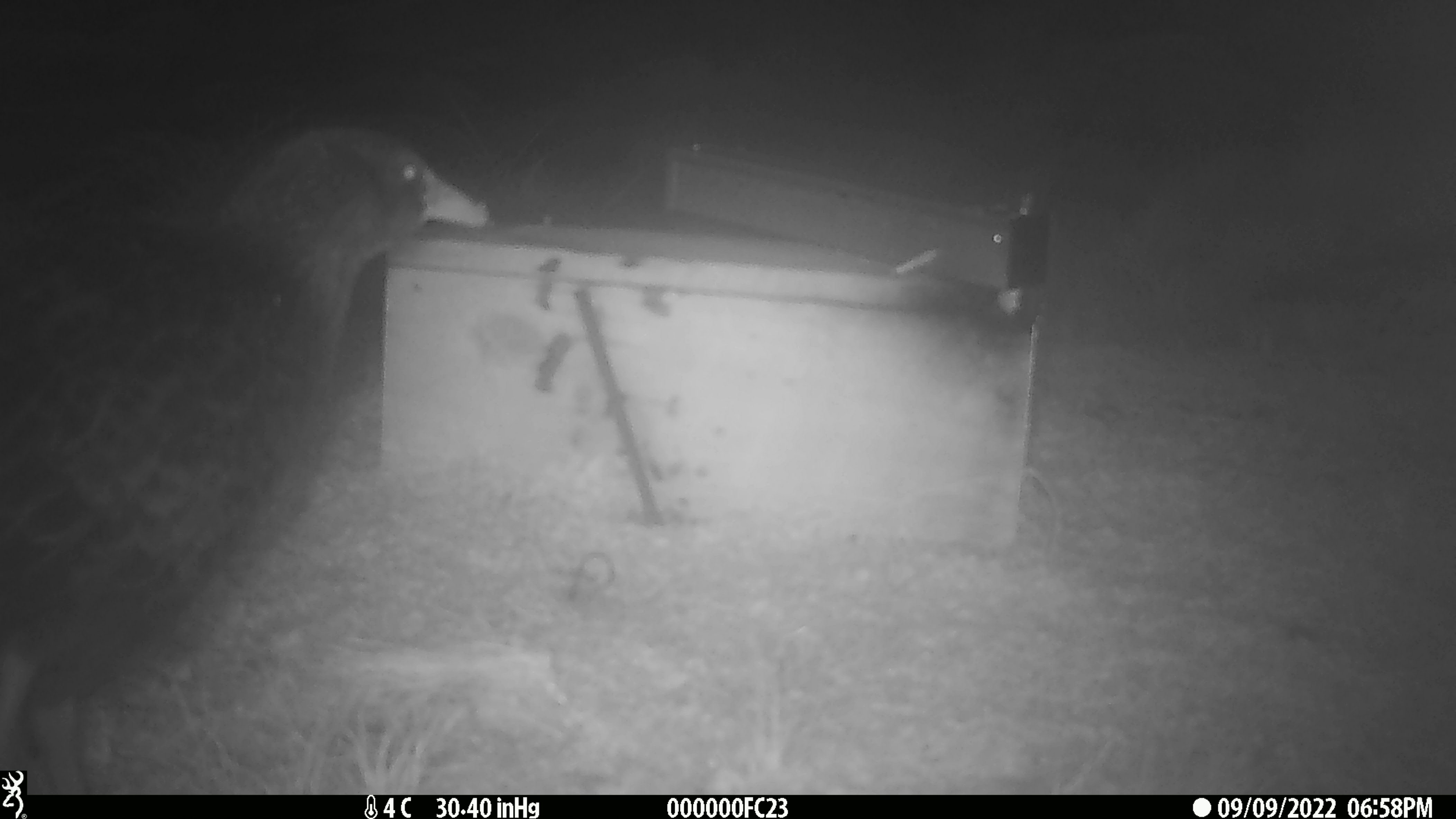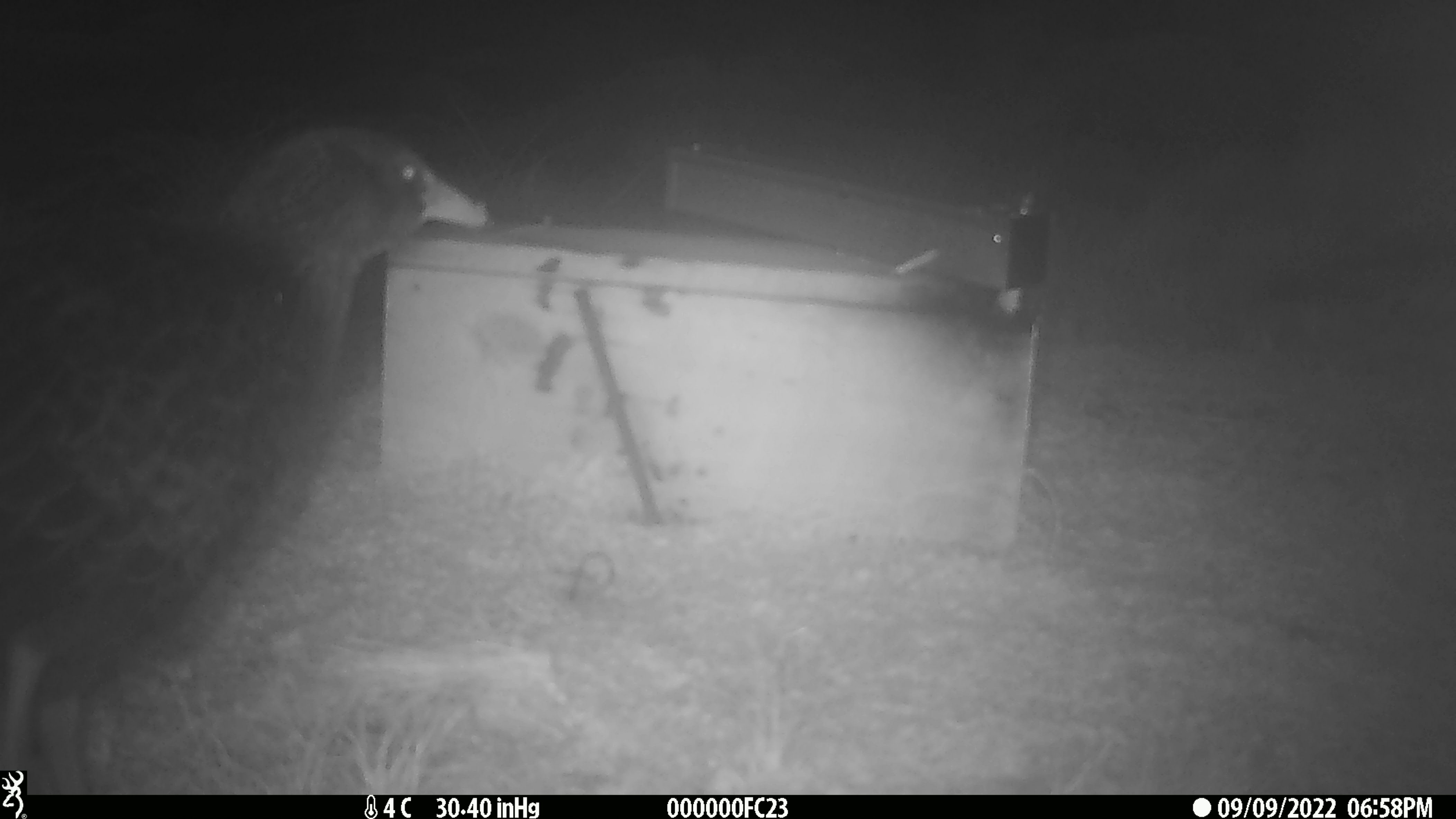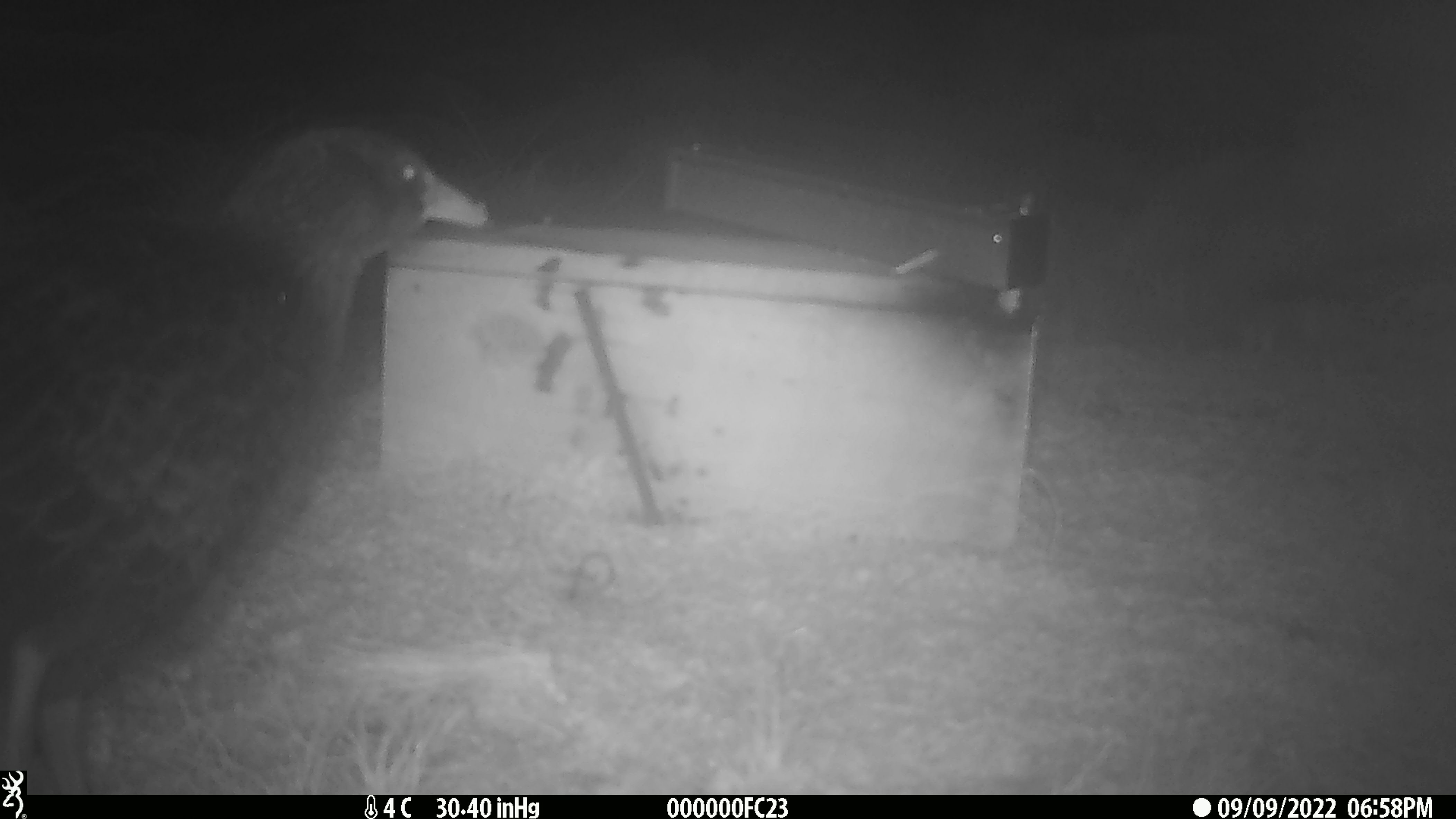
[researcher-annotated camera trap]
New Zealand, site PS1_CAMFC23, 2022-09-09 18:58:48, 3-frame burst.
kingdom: Animalia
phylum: Chordata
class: Aves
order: Gruiformes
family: Rallidae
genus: Gallirallus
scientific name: Gallirallus australis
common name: weka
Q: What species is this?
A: Weka (Gallirallus australis).